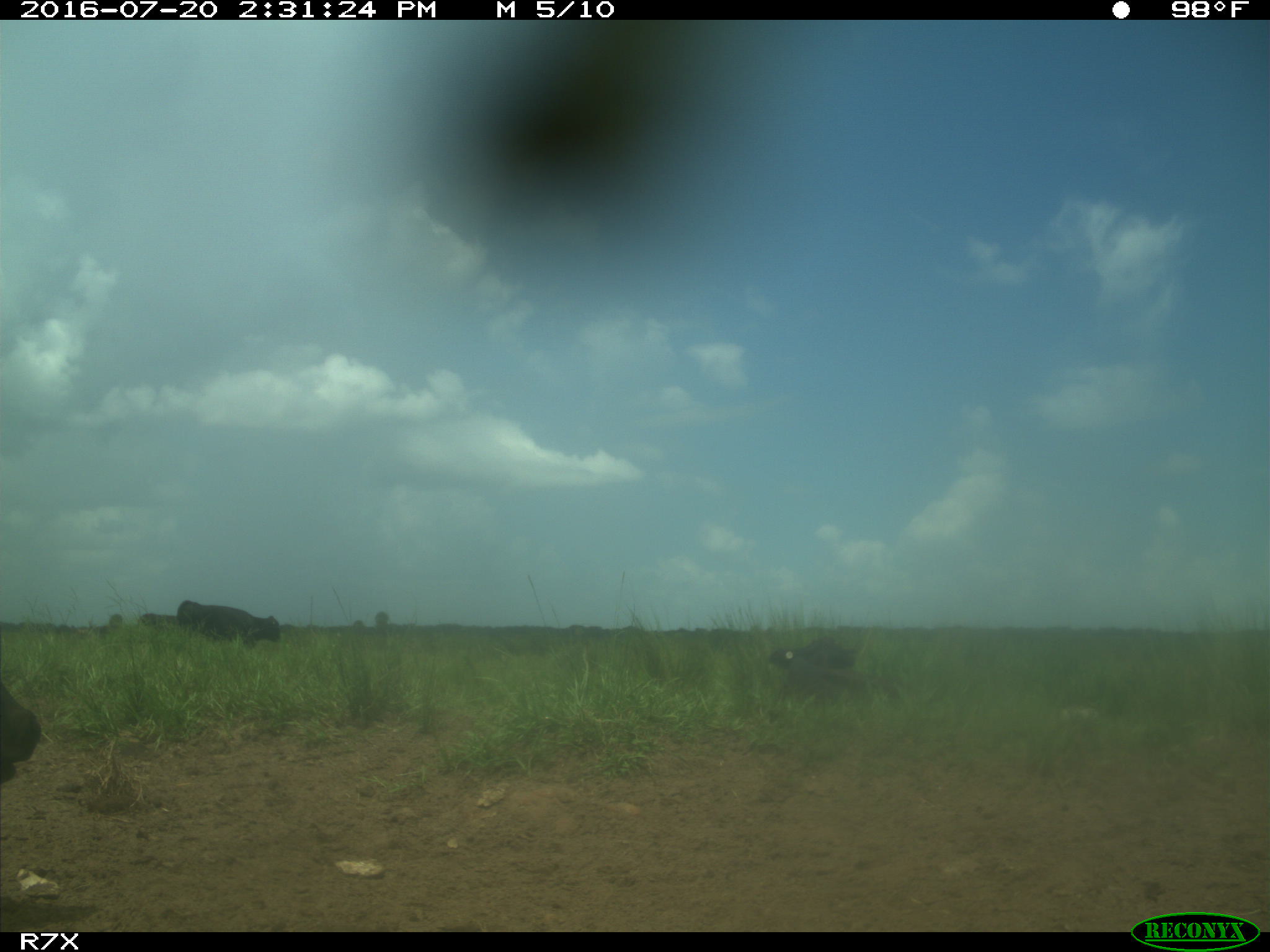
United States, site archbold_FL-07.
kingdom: Animalia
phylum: Chordata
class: Mammalia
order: Artiodactyla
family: Bovidae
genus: Bos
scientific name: Bos taurus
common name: domestic cow